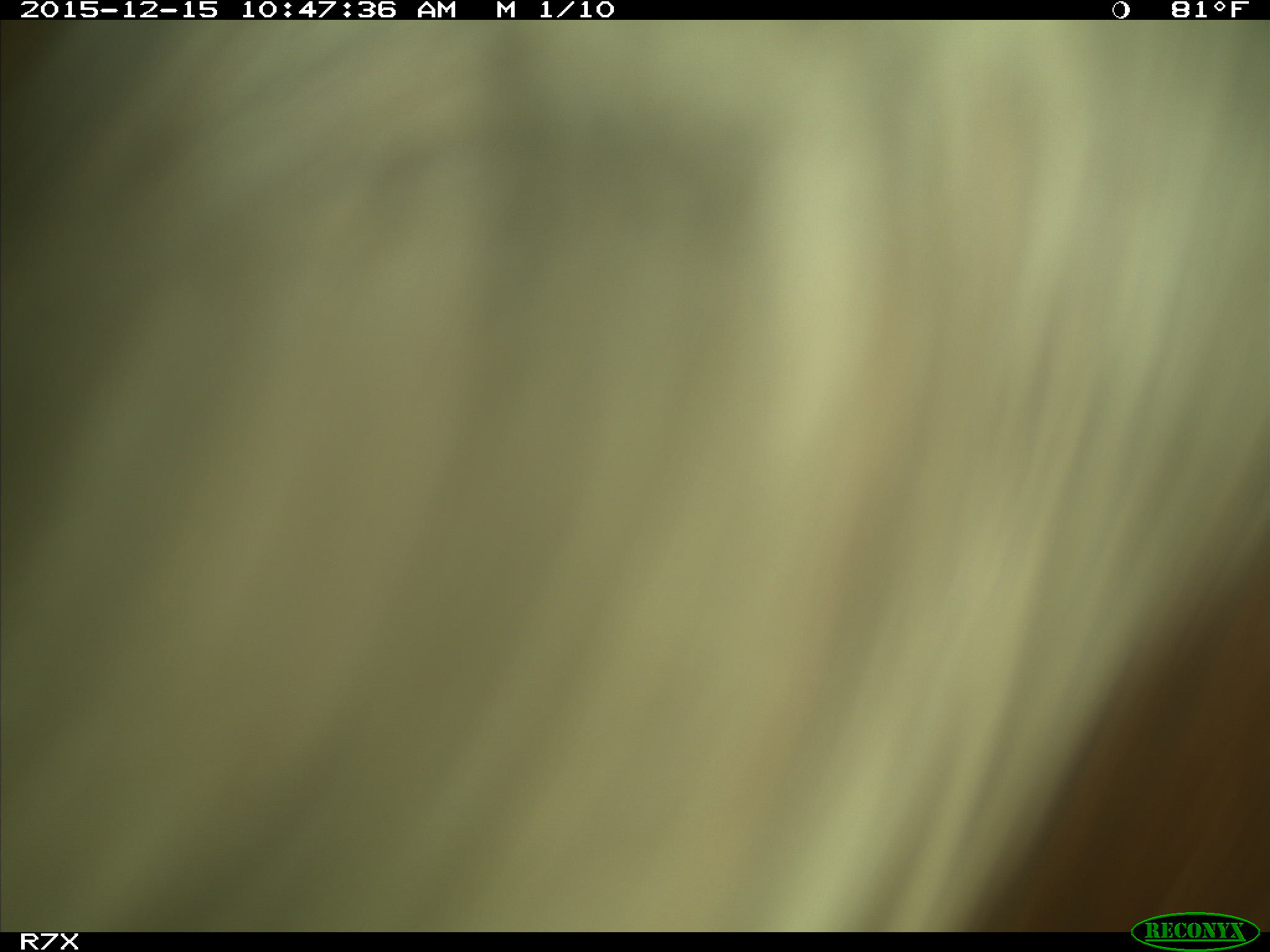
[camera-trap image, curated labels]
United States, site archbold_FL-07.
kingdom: Animalia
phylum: Chordata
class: Mammalia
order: Artiodactyla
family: Bovidae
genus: Bos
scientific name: Bos taurus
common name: domestic cow